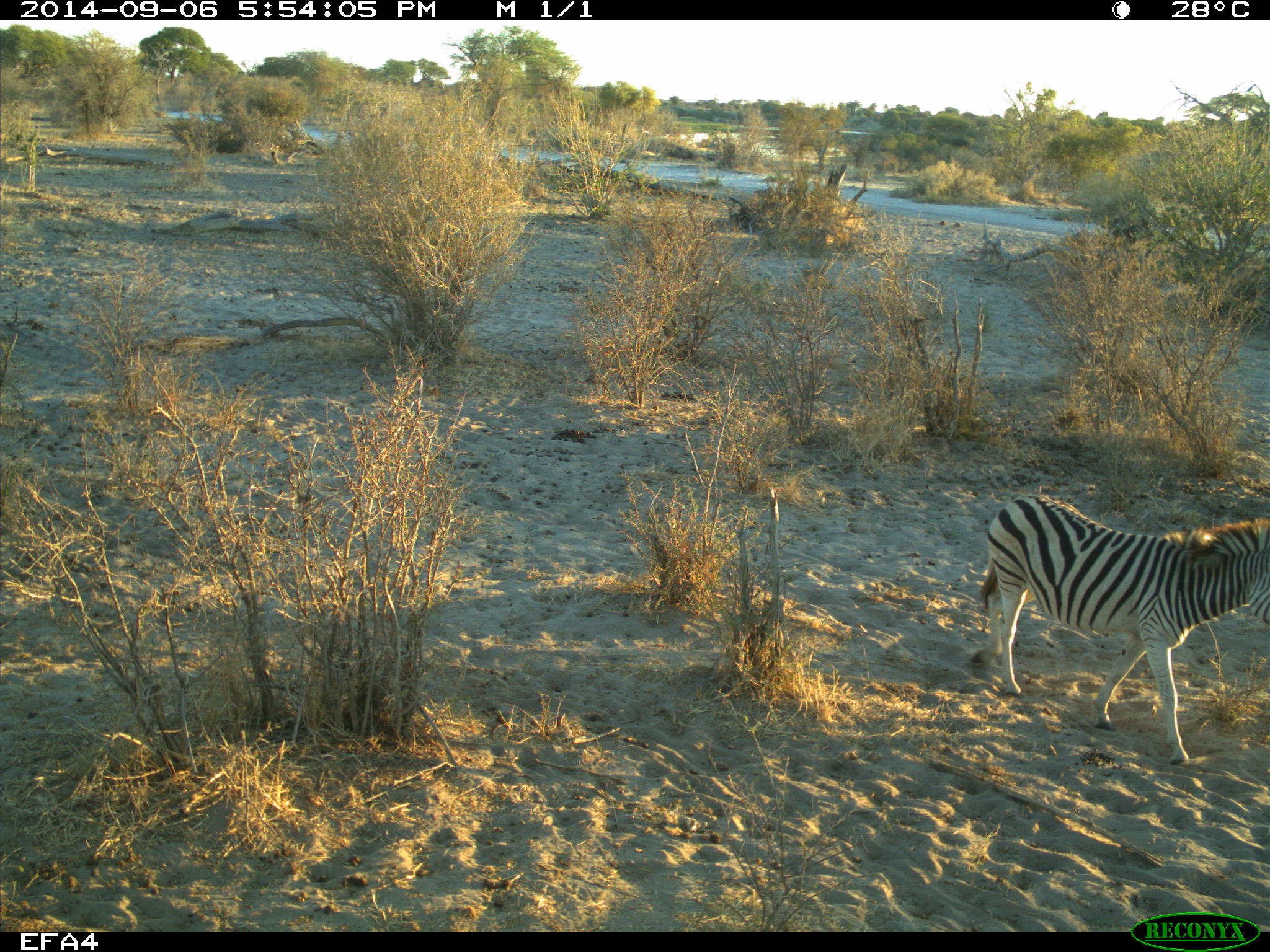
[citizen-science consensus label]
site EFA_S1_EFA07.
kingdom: Animalia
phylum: Chordata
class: Mammalia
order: Perissodactyla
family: Equidae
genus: Equus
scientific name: Equus quagga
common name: plains zebra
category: zebraplains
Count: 1.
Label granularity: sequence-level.